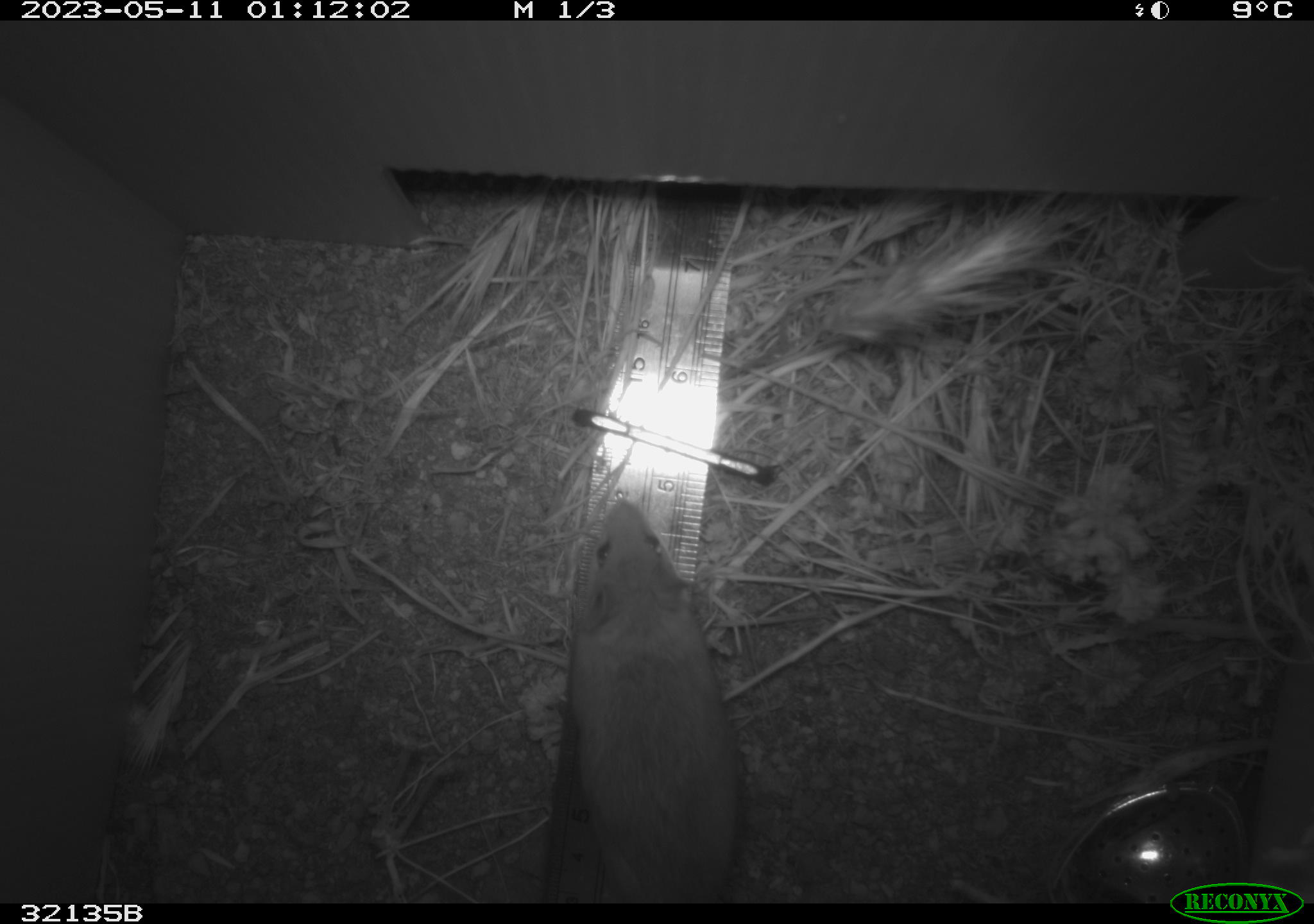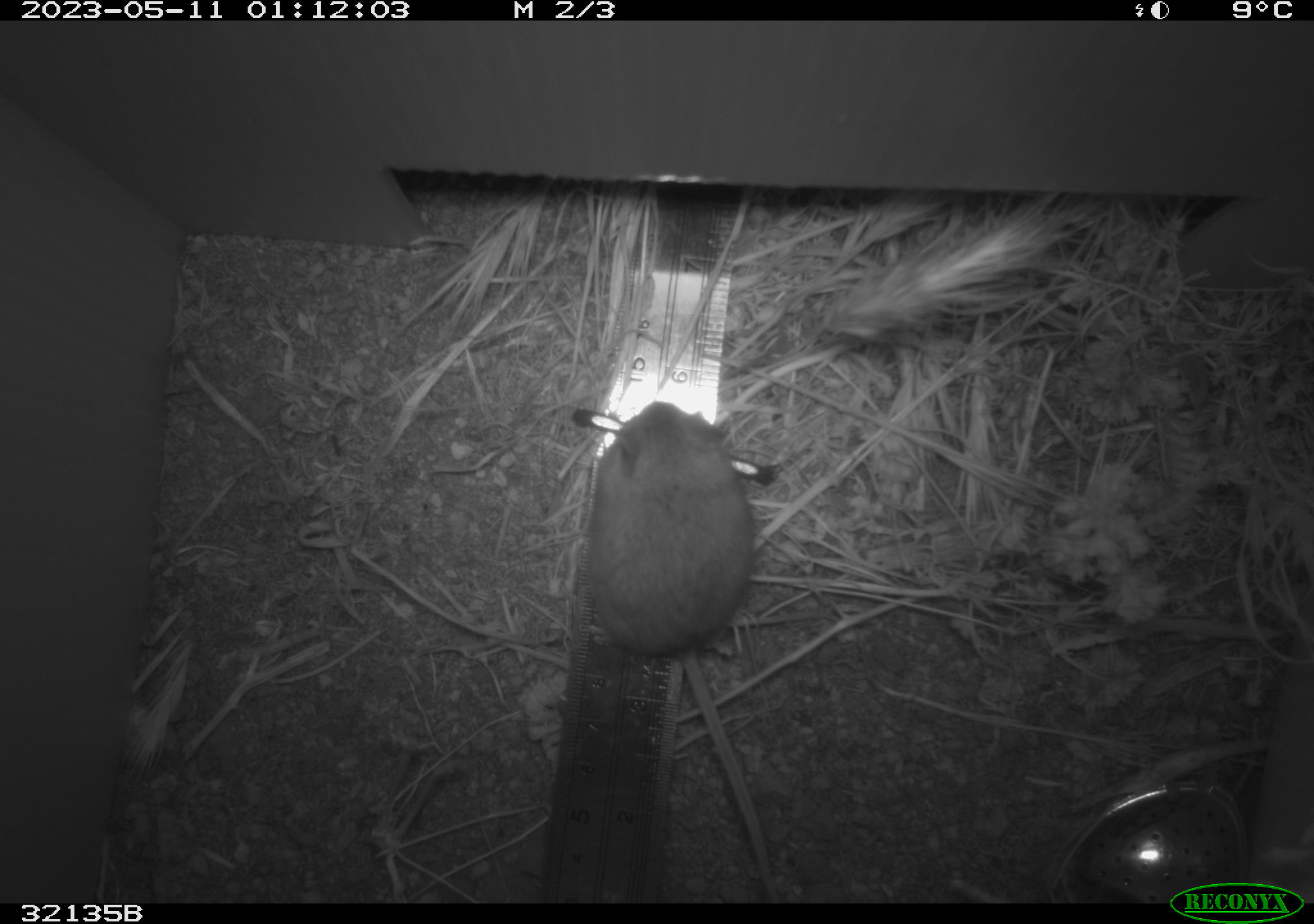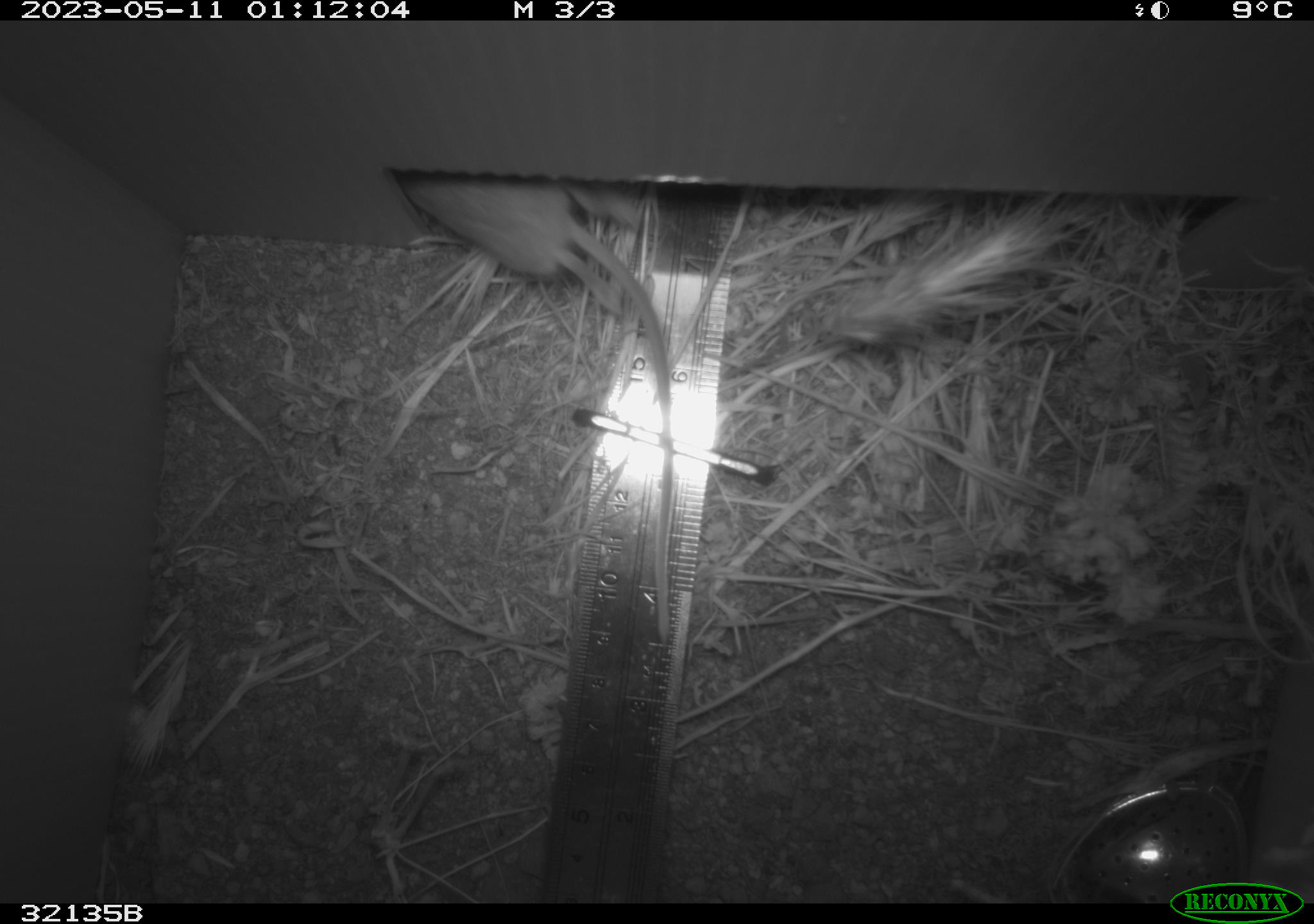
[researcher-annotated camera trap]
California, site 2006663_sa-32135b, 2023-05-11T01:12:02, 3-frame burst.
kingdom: Animalia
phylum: Chordata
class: Mammalia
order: Rodentia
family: Cricetidae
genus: Peromyscus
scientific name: Peromyscus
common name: deer mice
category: peromyscus species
Peromyscus species (deer mice) (Peromyscus).